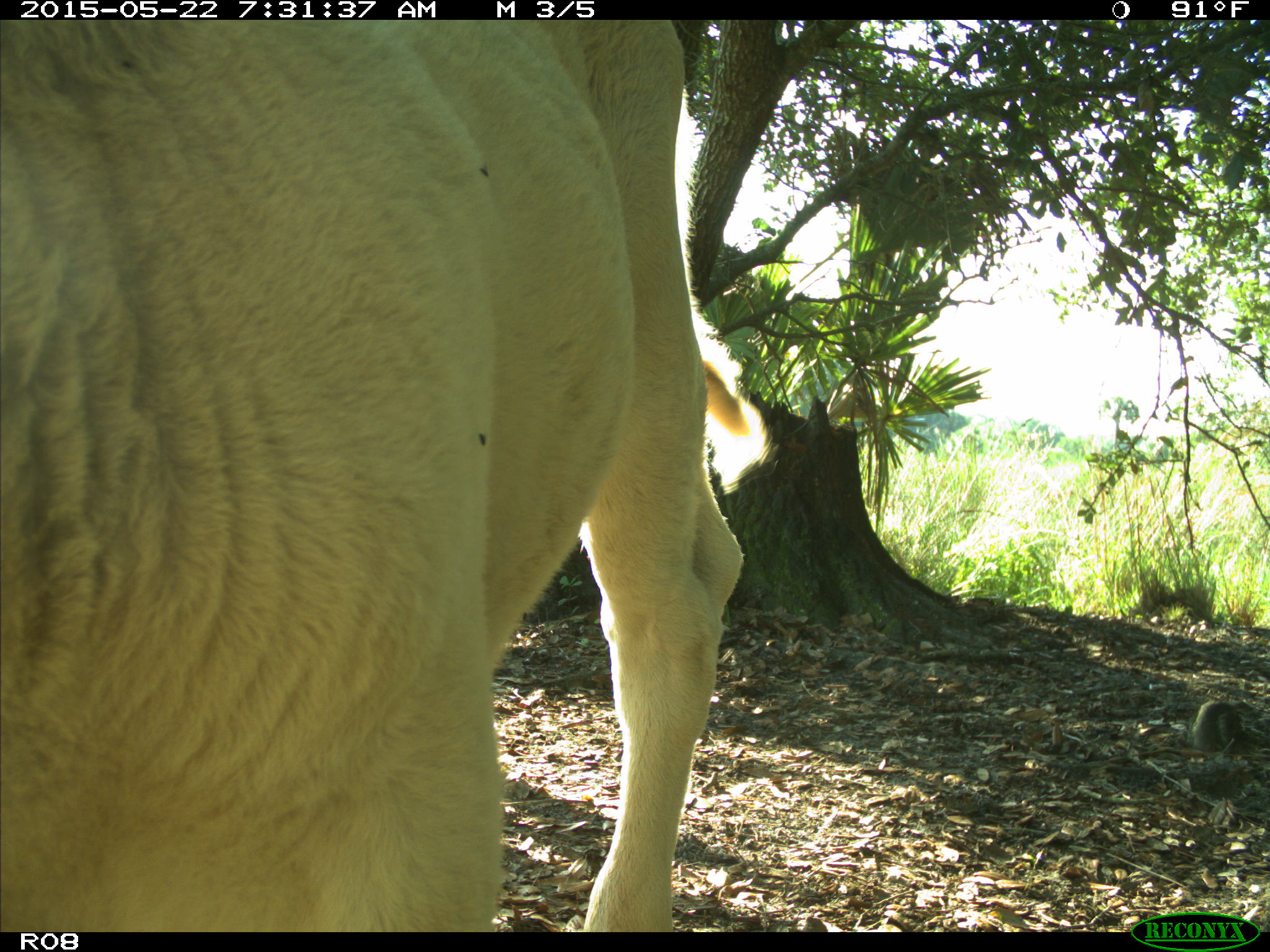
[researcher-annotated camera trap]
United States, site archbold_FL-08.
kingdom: Animalia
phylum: Chordata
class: Mammalia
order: Artiodactyla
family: Bovidae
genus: Bos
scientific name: Bos taurus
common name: domestic cow